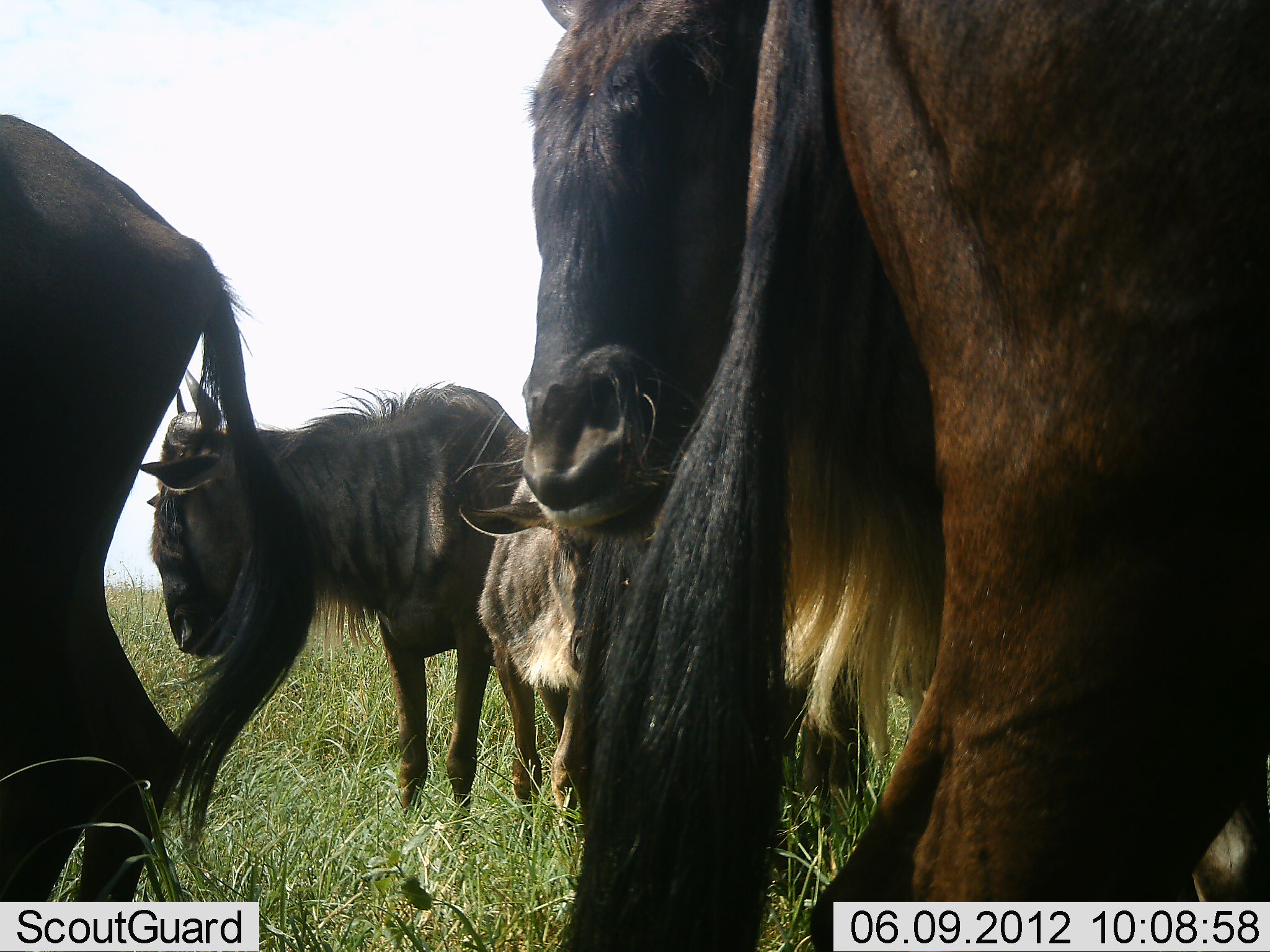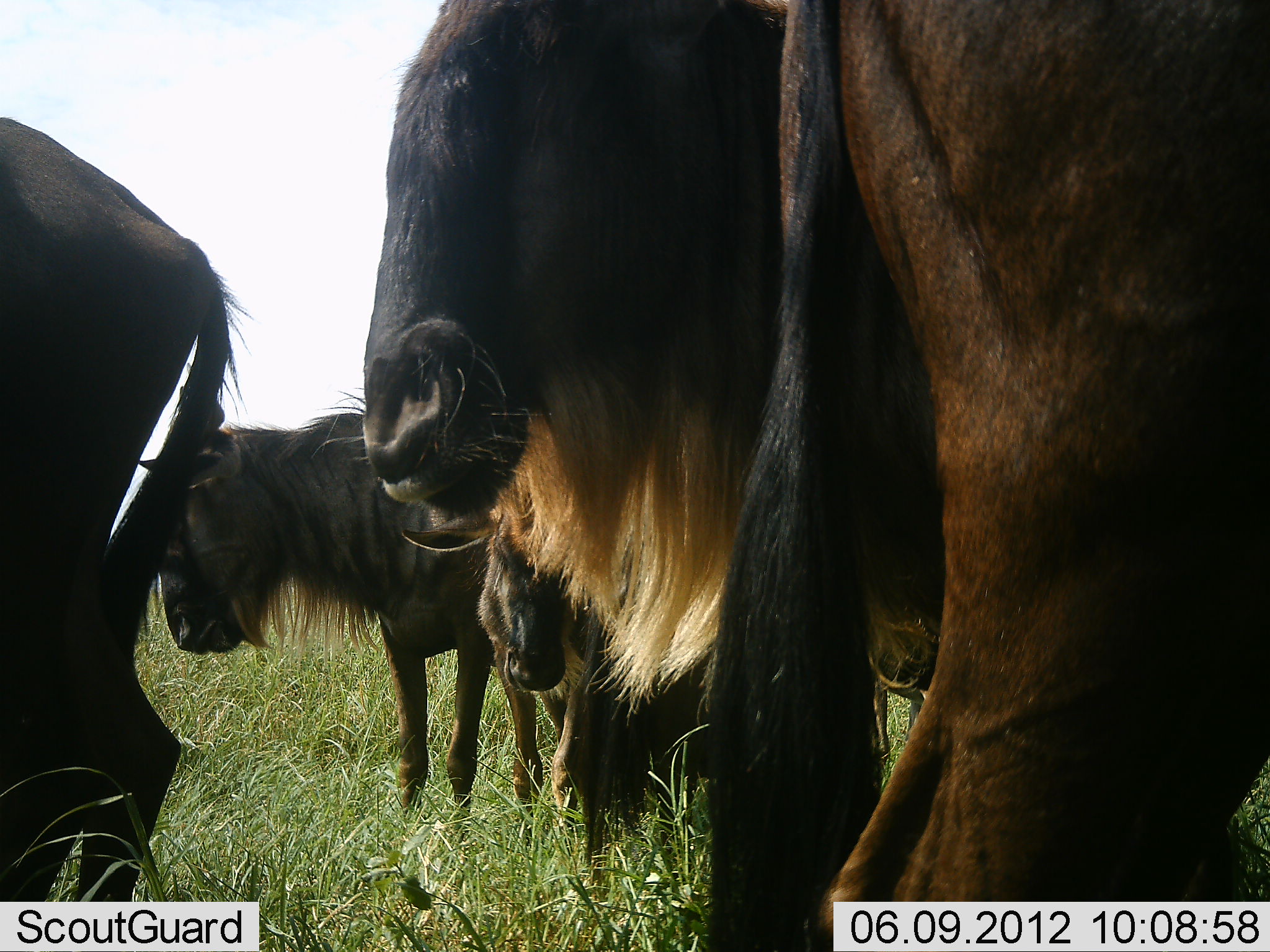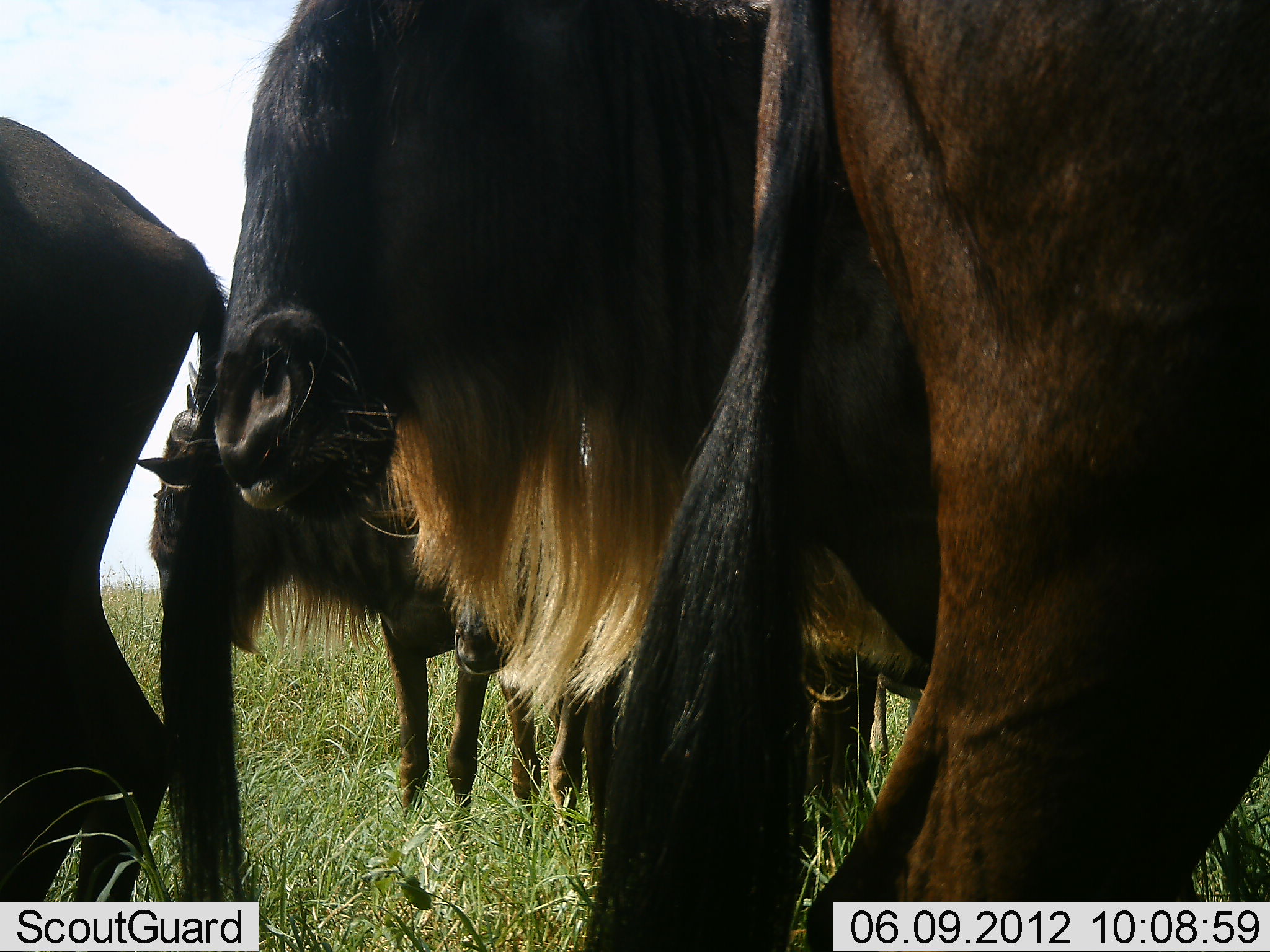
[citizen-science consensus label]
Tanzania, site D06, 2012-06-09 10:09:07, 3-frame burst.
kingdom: Animalia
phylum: Chordata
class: Mammalia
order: Artiodactyla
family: Bovidae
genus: Connochaetes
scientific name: Connochaetes taurinus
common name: blue wildebeest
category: wildebeest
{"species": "wildebeest (blue wildebeest) (Connochaetes taurinus)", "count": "5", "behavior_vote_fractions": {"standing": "90%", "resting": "10%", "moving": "30%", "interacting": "0%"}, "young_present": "30%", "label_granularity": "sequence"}